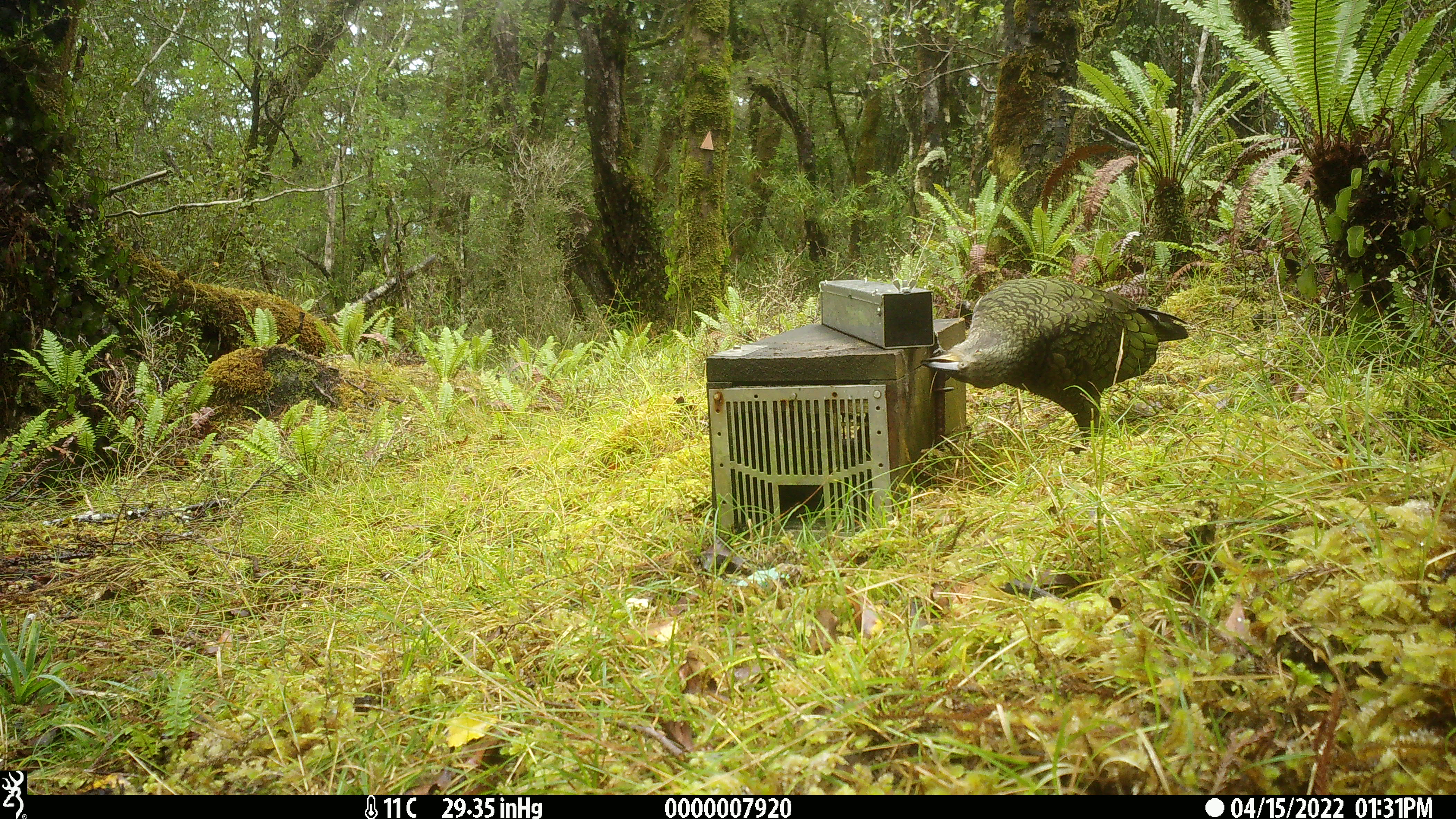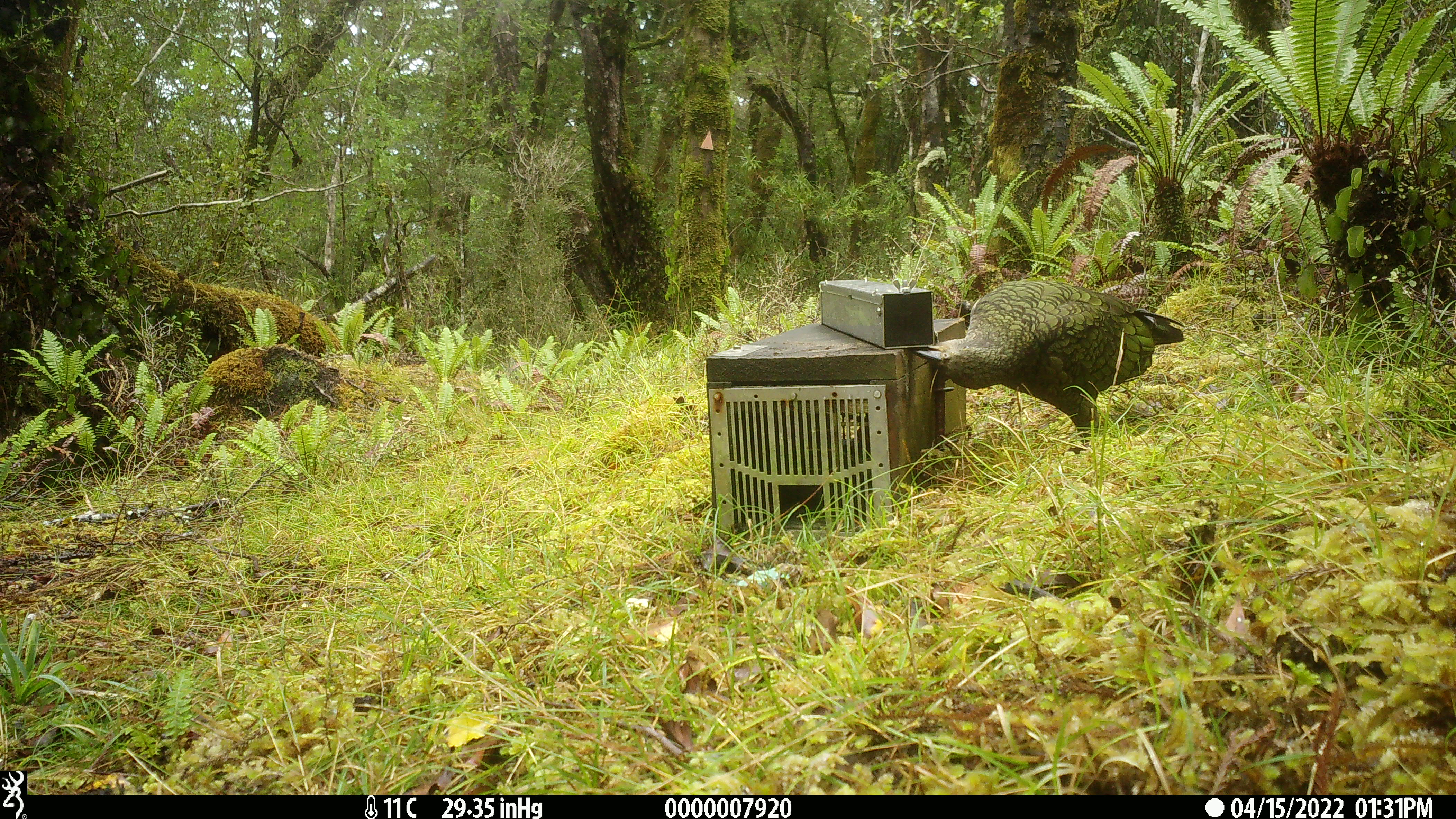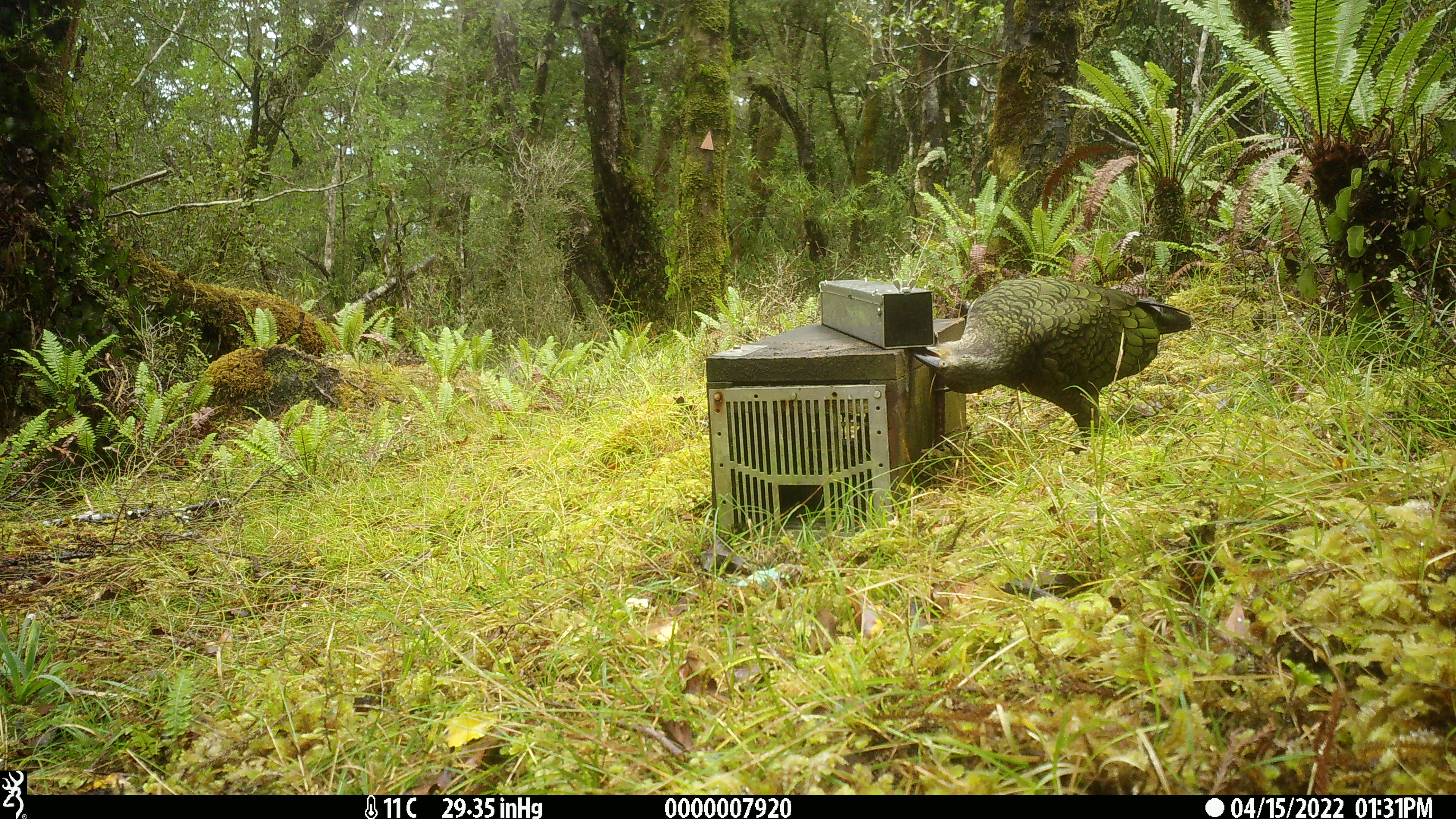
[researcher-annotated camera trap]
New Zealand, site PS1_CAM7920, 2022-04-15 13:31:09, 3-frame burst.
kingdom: Animalia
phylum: Chordata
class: Aves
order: Psittaciformes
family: Strigopidae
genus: Nestor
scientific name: Nestor notabilis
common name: kea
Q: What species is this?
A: Kea (Nestor notabilis).